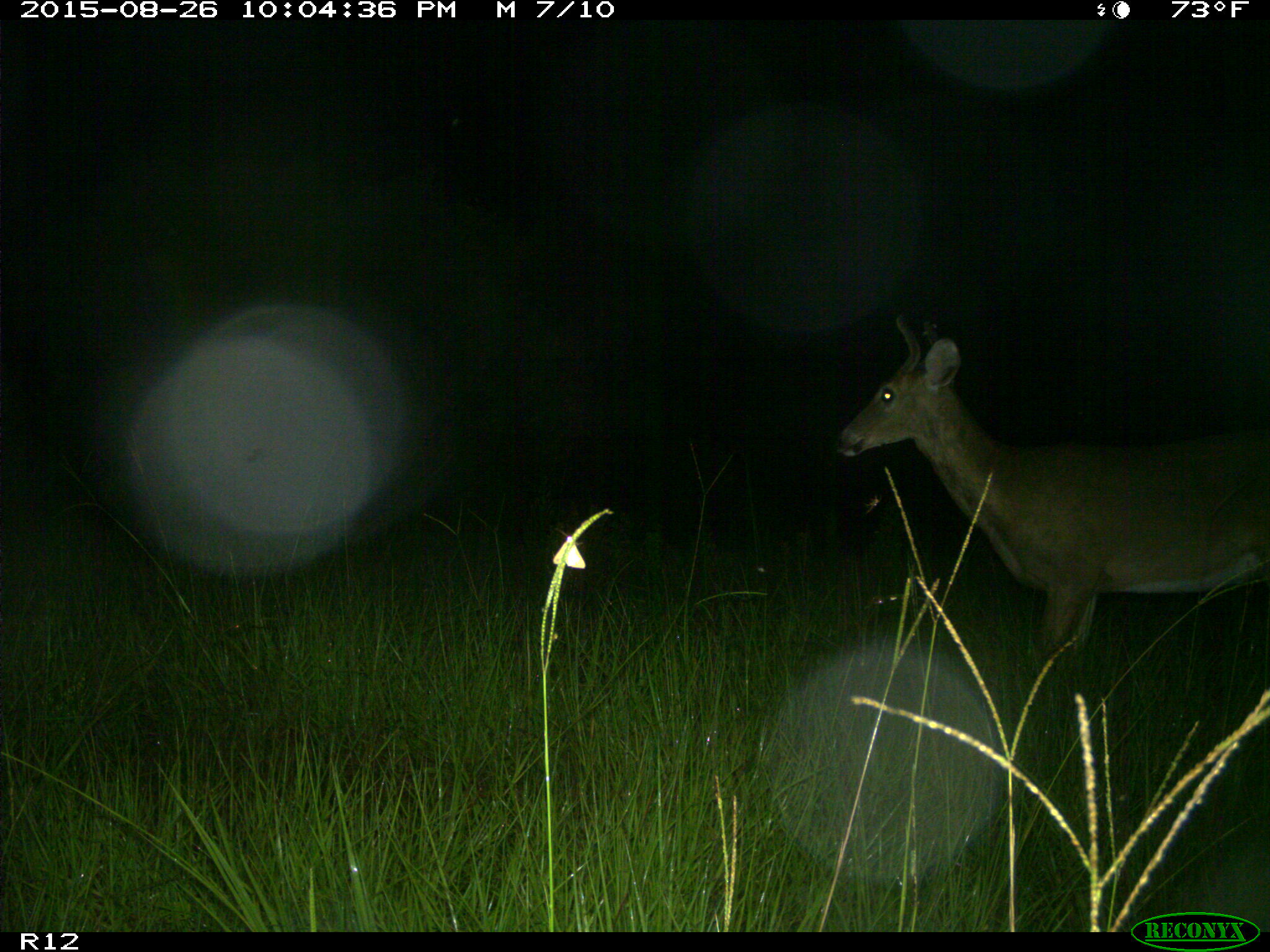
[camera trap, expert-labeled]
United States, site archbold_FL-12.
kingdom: Animalia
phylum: Chordata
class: Mammalia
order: Artiodactyla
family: Cervidae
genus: Odocoileus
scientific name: Odocoileus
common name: deer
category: unidentified deer